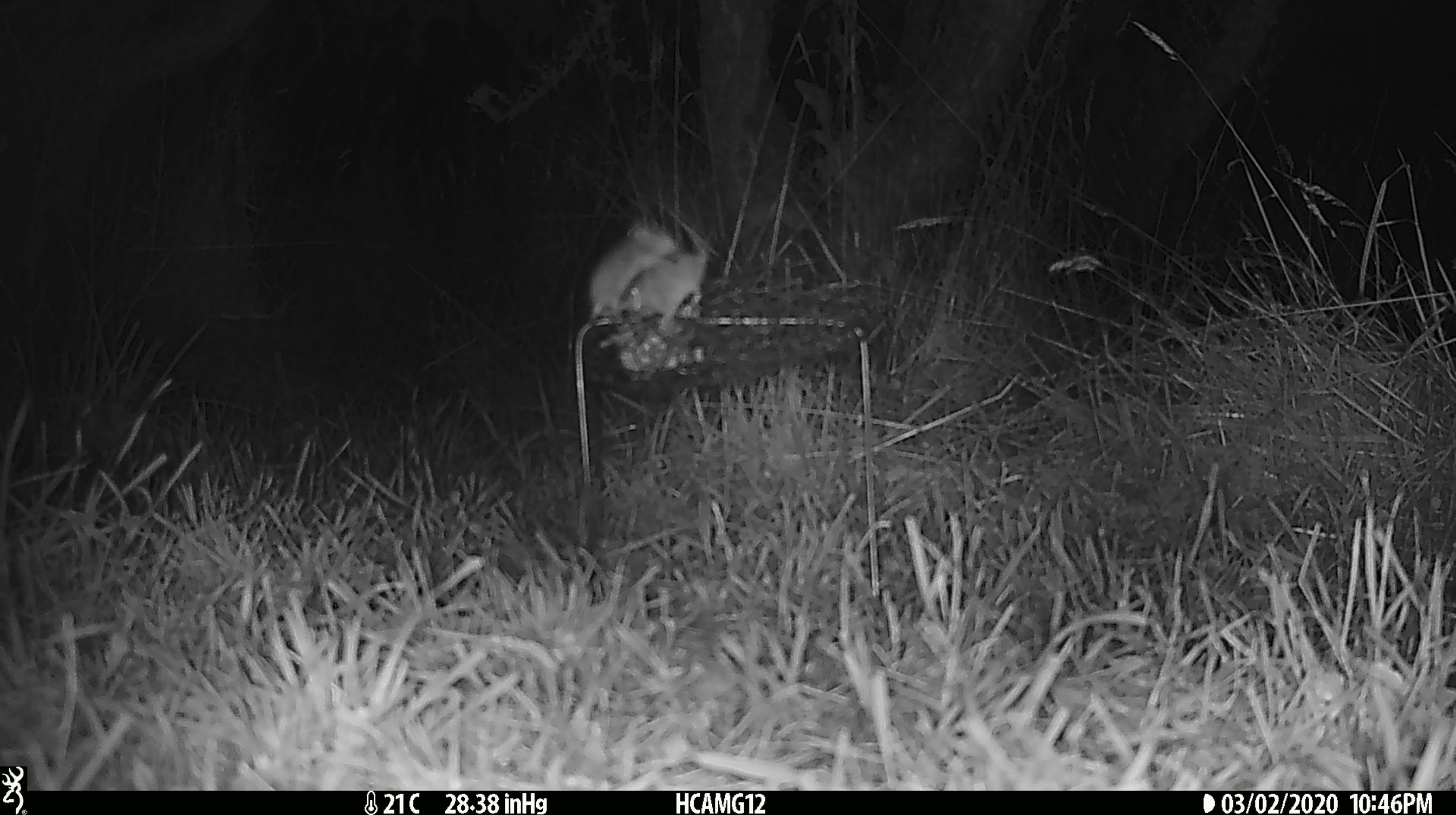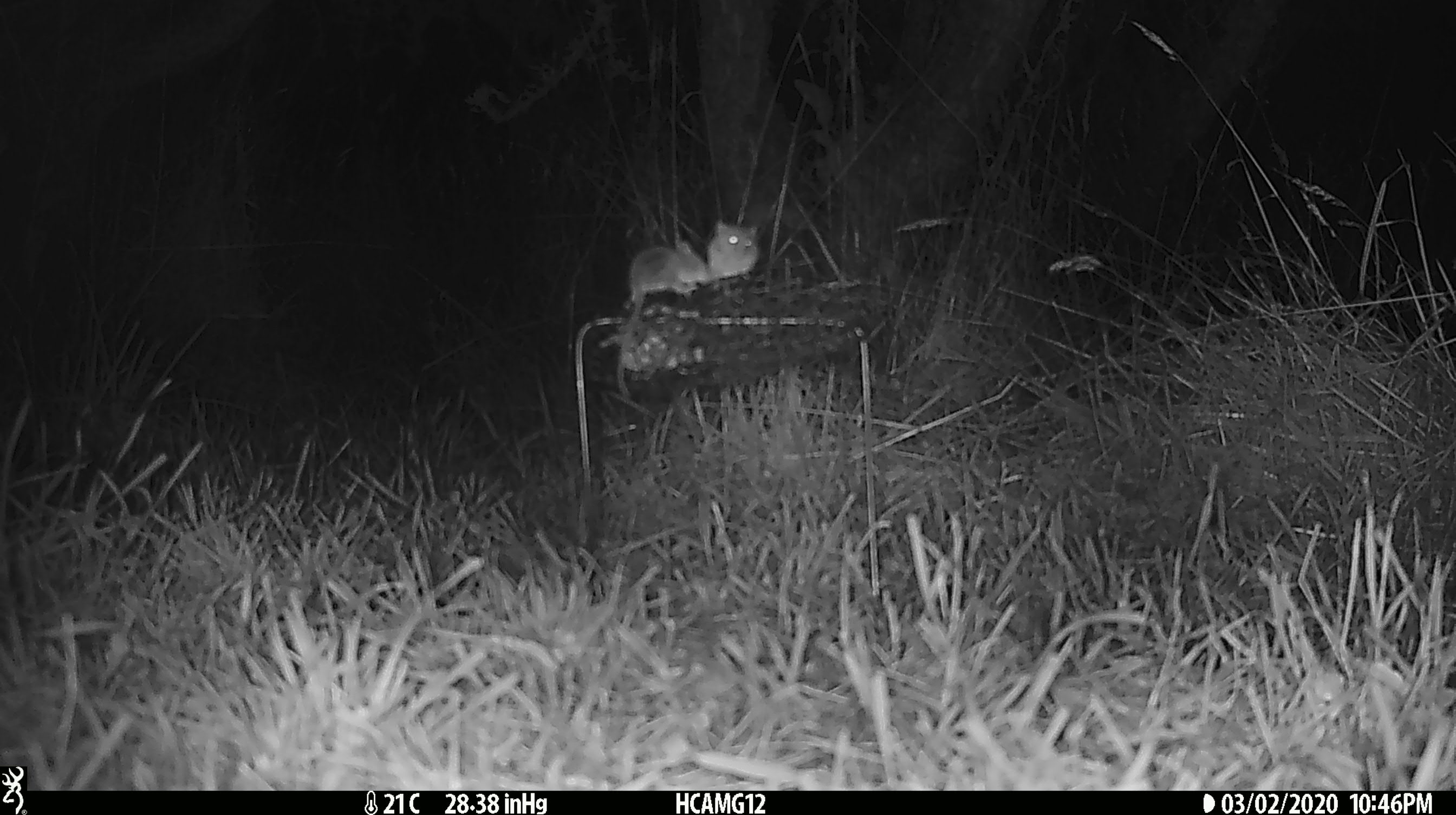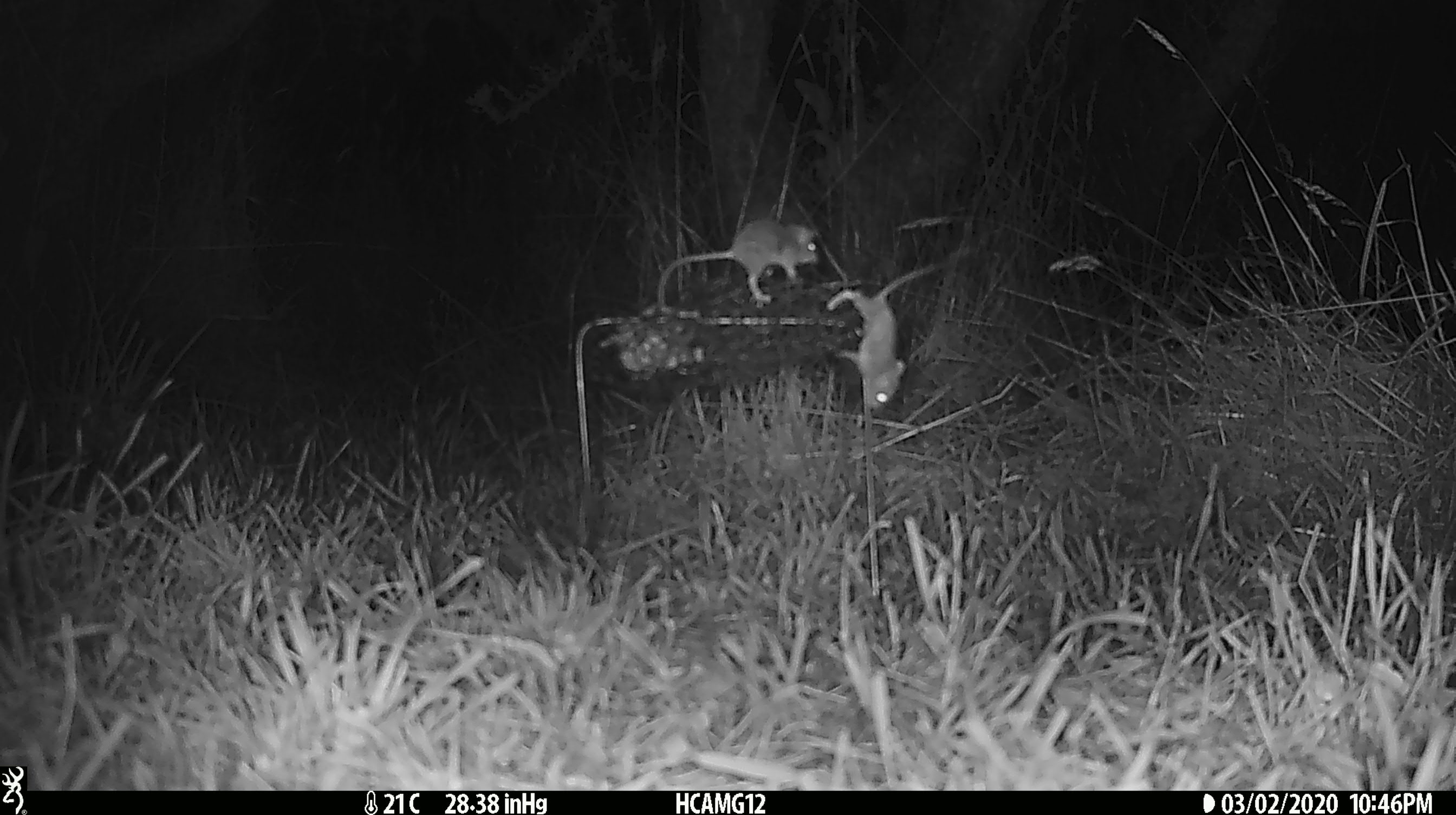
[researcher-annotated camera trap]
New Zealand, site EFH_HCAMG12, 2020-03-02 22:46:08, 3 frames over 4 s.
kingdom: Animalia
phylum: Chordata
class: Mammalia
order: Rodentia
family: Muridae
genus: Mus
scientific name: Mus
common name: mouse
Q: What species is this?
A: Mouse (Mus).